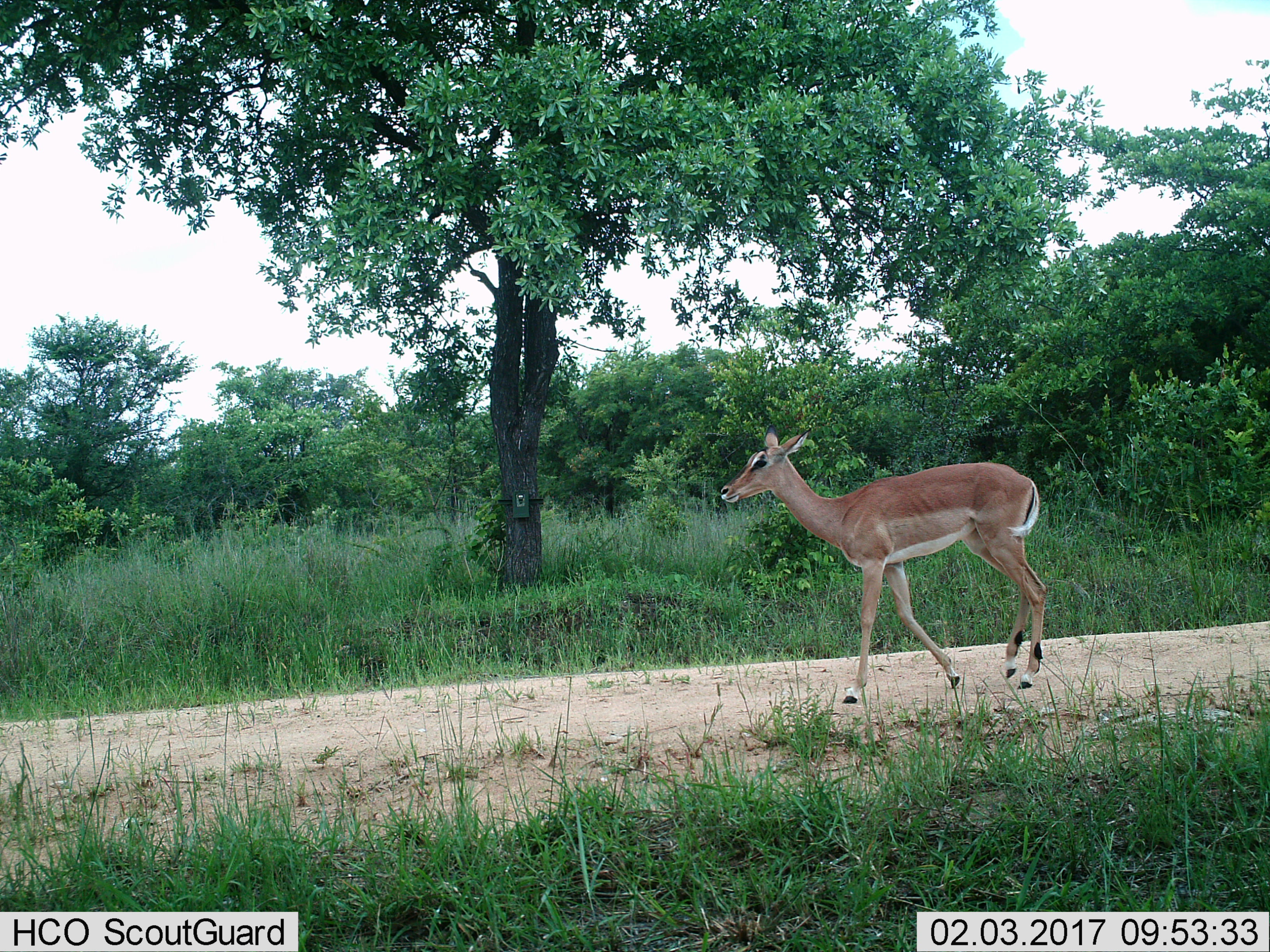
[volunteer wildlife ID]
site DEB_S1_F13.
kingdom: Animalia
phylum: Chordata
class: Mammalia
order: Artiodactyla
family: Bovidae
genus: Aepyceros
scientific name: Aepyceros melampus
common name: impala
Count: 1.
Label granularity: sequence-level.